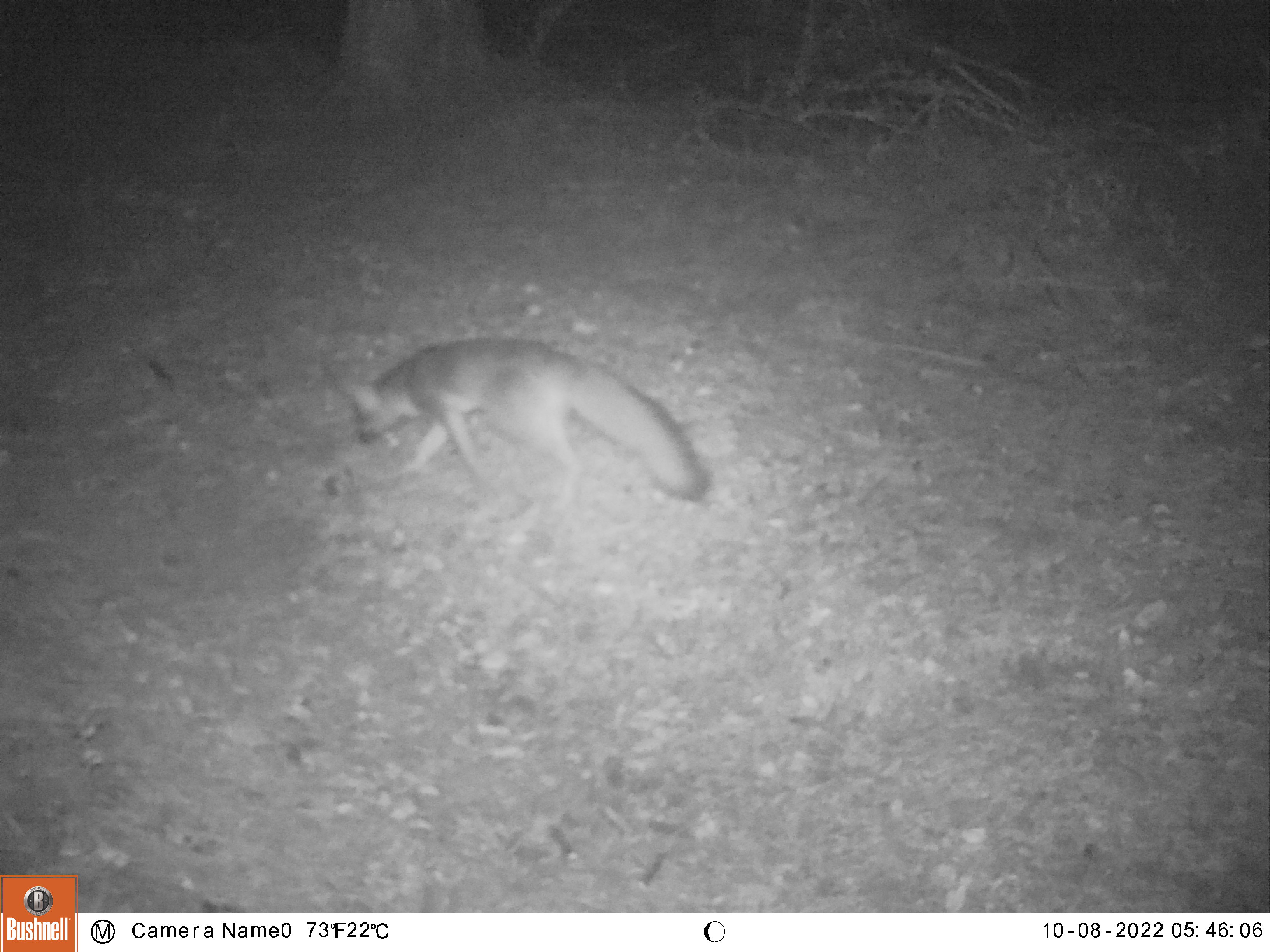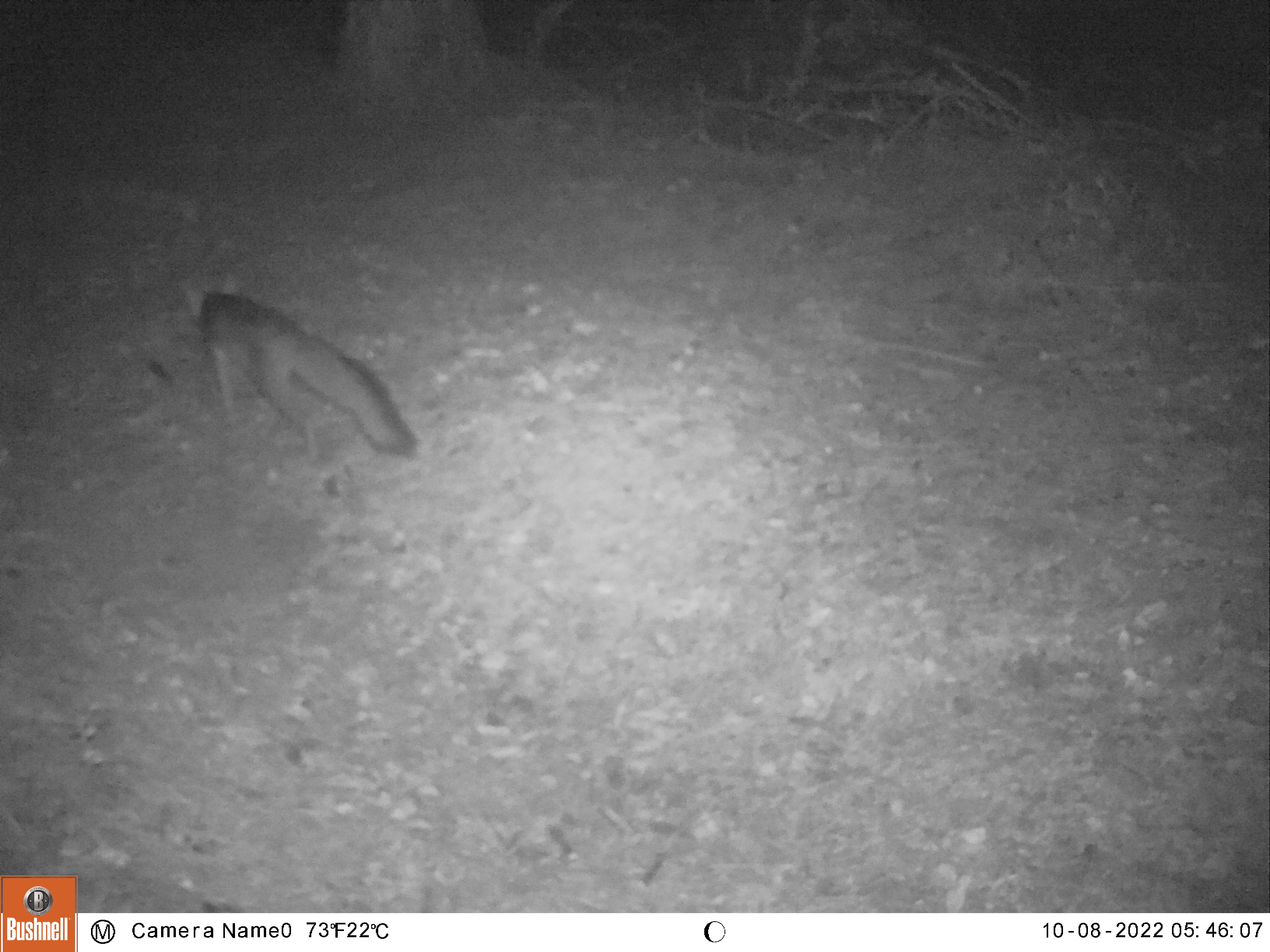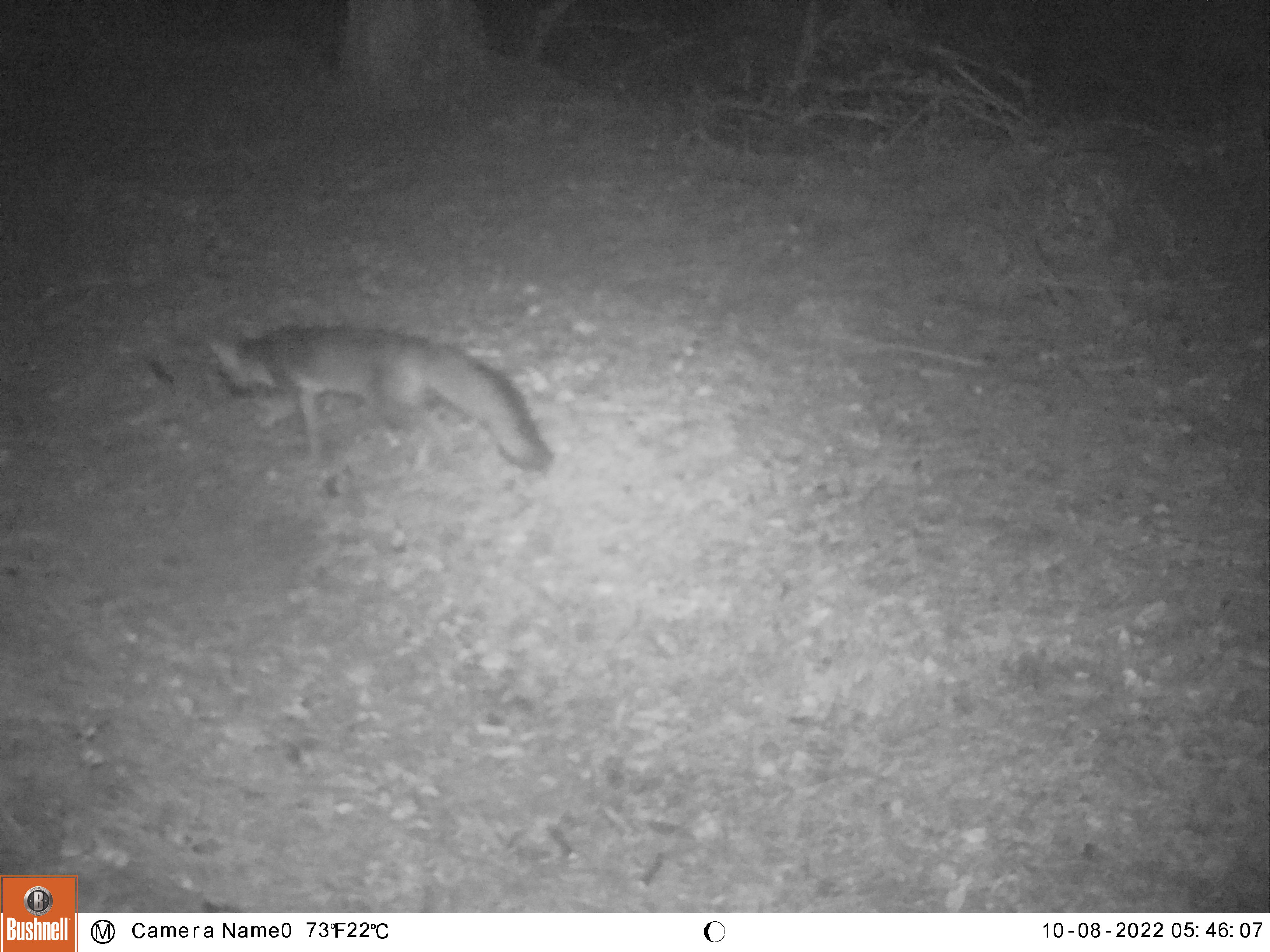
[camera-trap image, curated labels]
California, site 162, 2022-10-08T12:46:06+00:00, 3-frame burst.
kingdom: Animalia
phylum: Chordata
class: Mammalia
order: Carnivora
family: Canidae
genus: Urocyon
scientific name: Urocyon cinereoargenteus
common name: gray fox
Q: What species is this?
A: Gray fox (Urocyon cinereoargenteus).